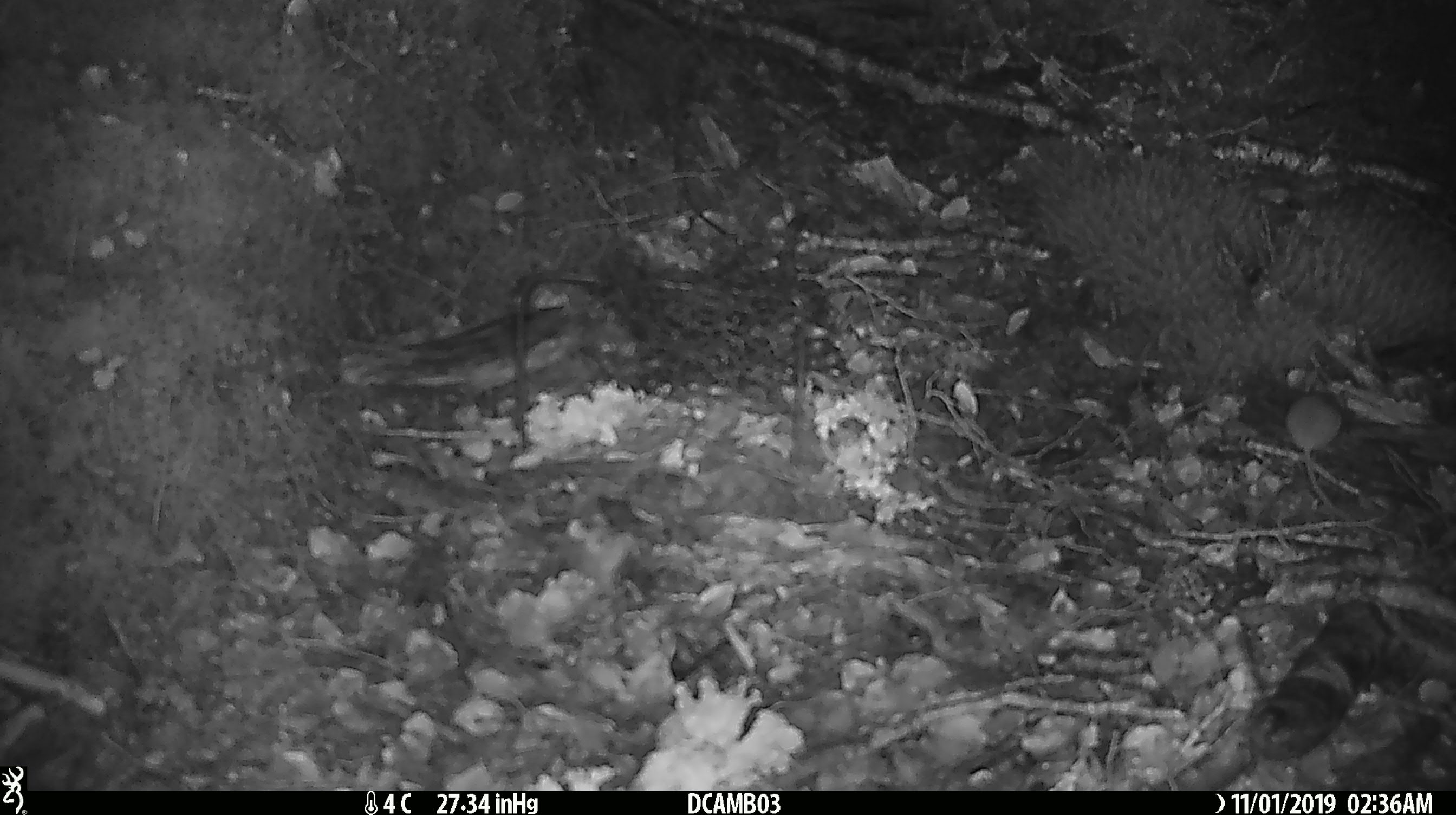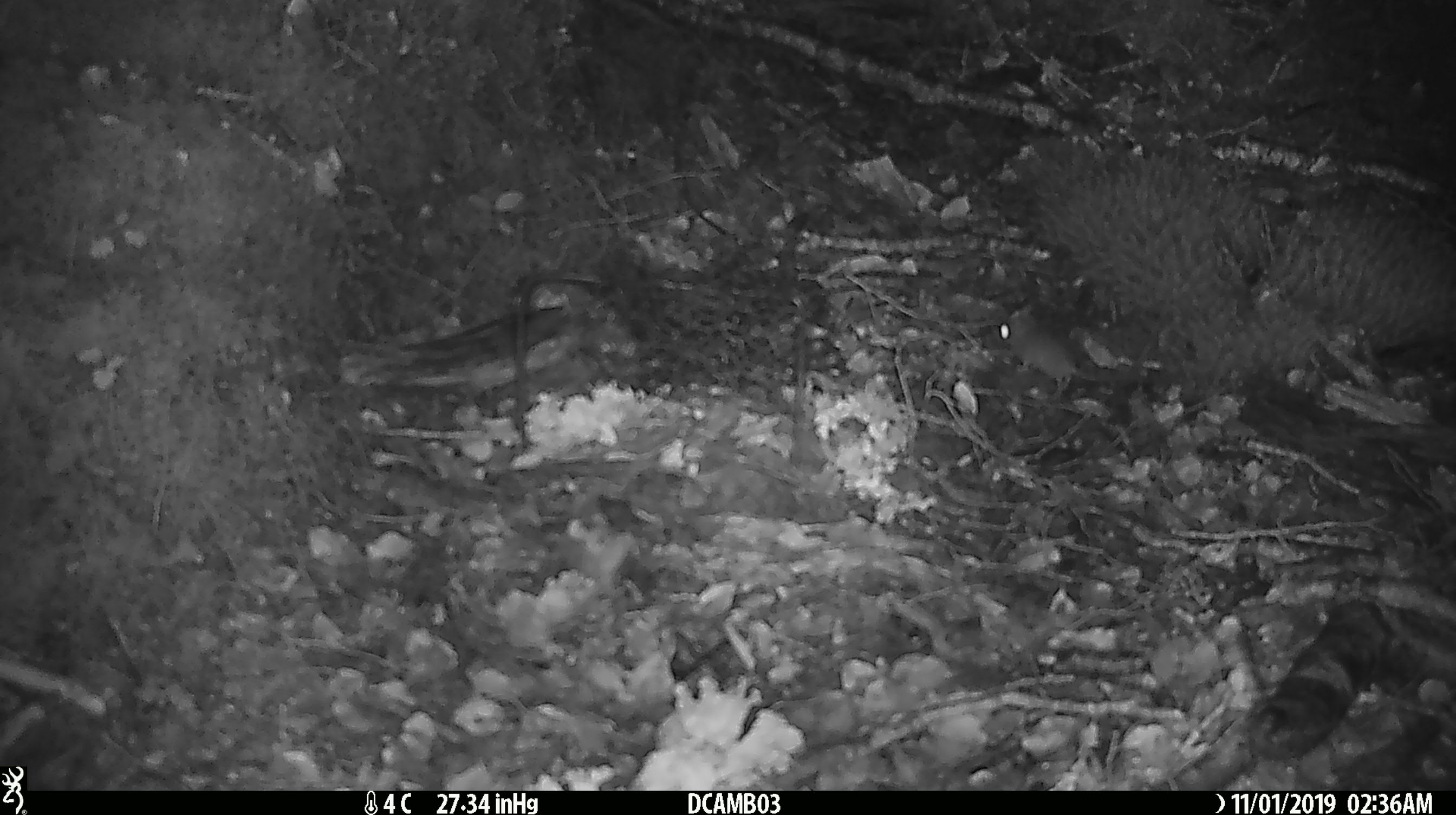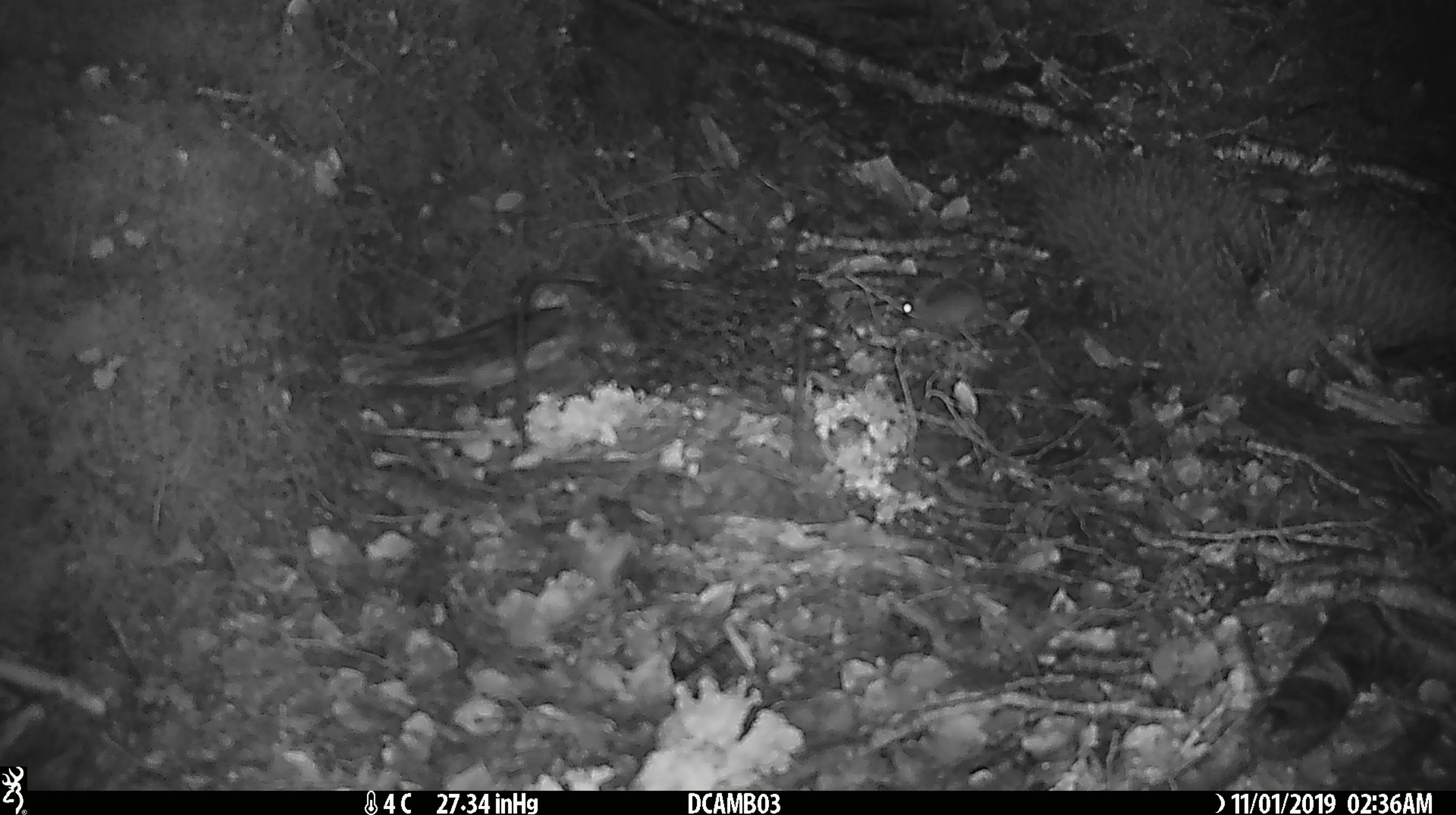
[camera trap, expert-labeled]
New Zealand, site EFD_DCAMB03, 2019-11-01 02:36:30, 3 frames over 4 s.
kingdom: Animalia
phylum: Chordata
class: Mammalia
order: Rodentia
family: Muridae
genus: Mus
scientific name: Mus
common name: mouse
Mouse (Mus).